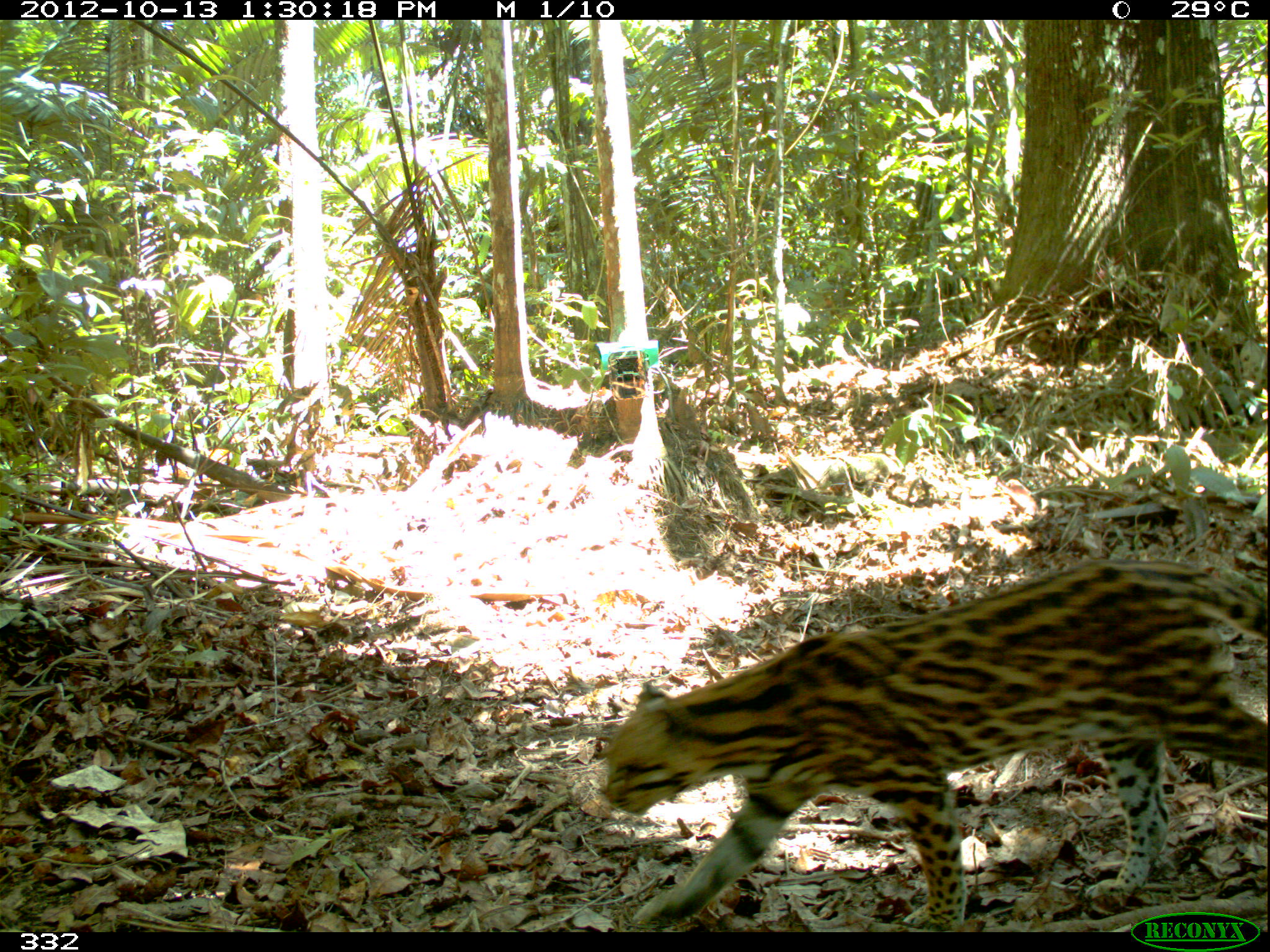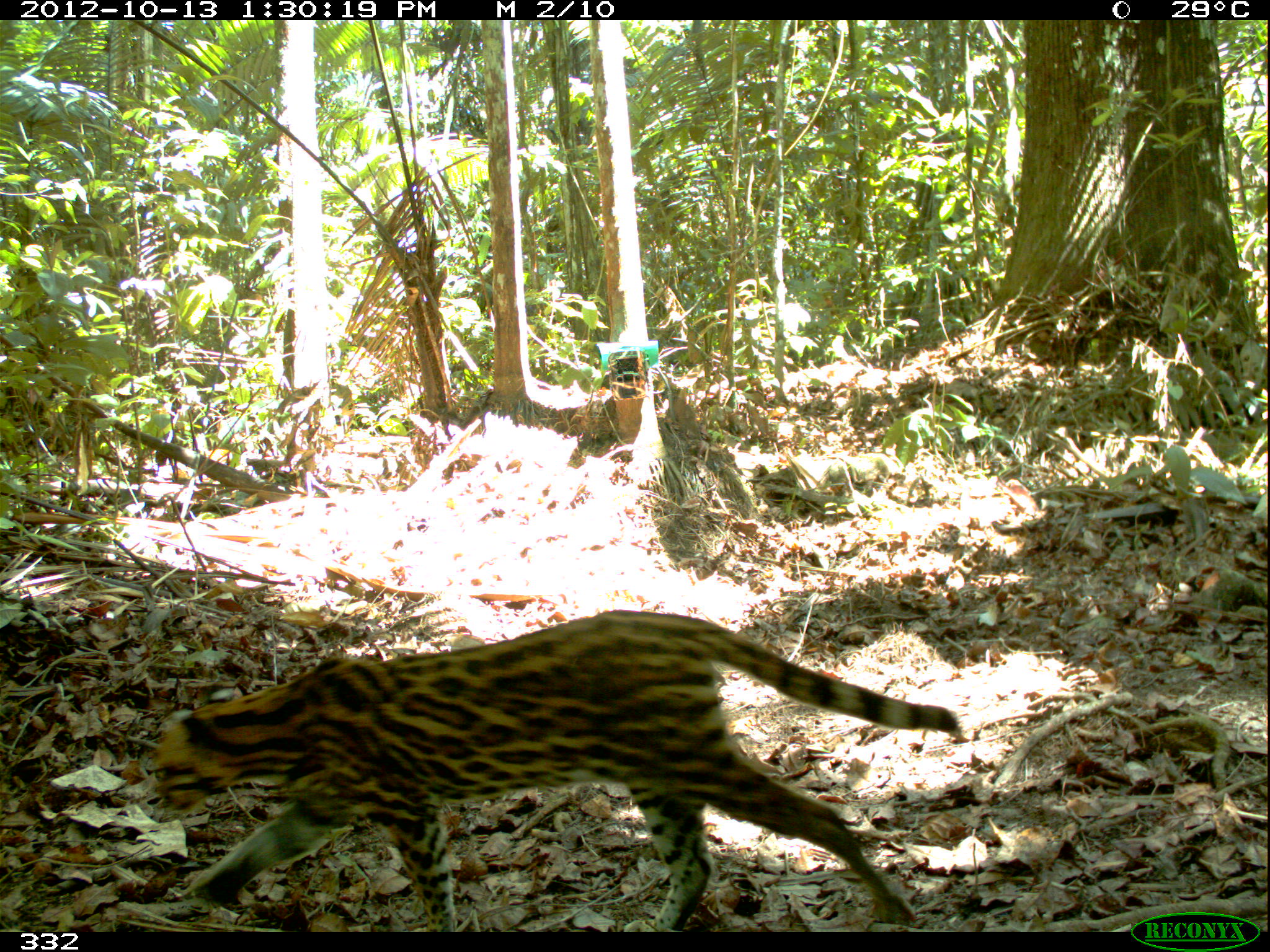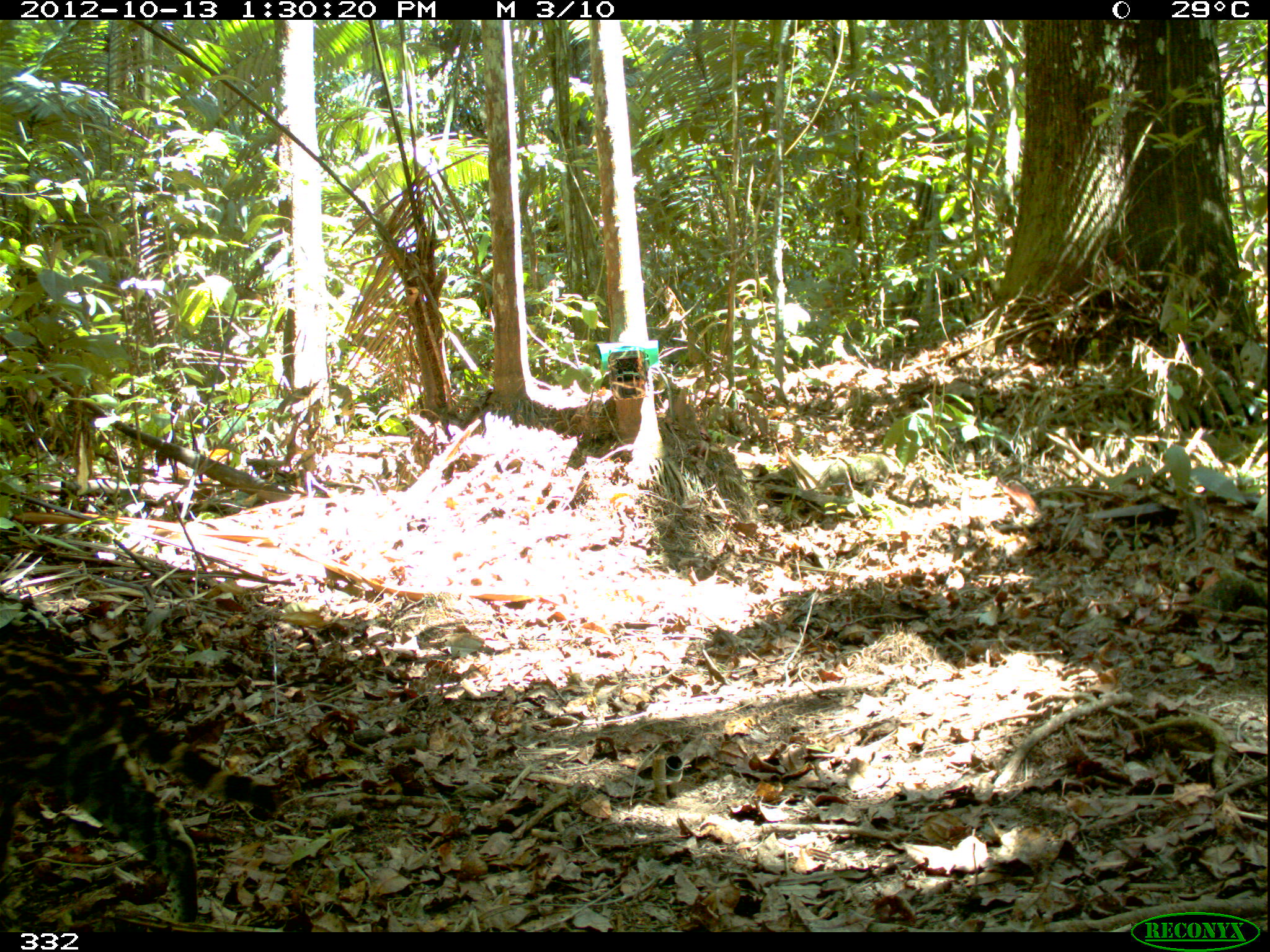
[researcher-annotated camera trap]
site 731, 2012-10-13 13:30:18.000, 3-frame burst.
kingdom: Animalia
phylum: Chordata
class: Mammalia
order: Carnivora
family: Felidae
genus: Leopardus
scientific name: Leopardus pardalis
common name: ocelot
Leopardus pardalis (ocelot).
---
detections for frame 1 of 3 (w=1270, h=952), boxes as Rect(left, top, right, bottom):
leopardus pardalis: Rect(598, 557, 1268, 928)